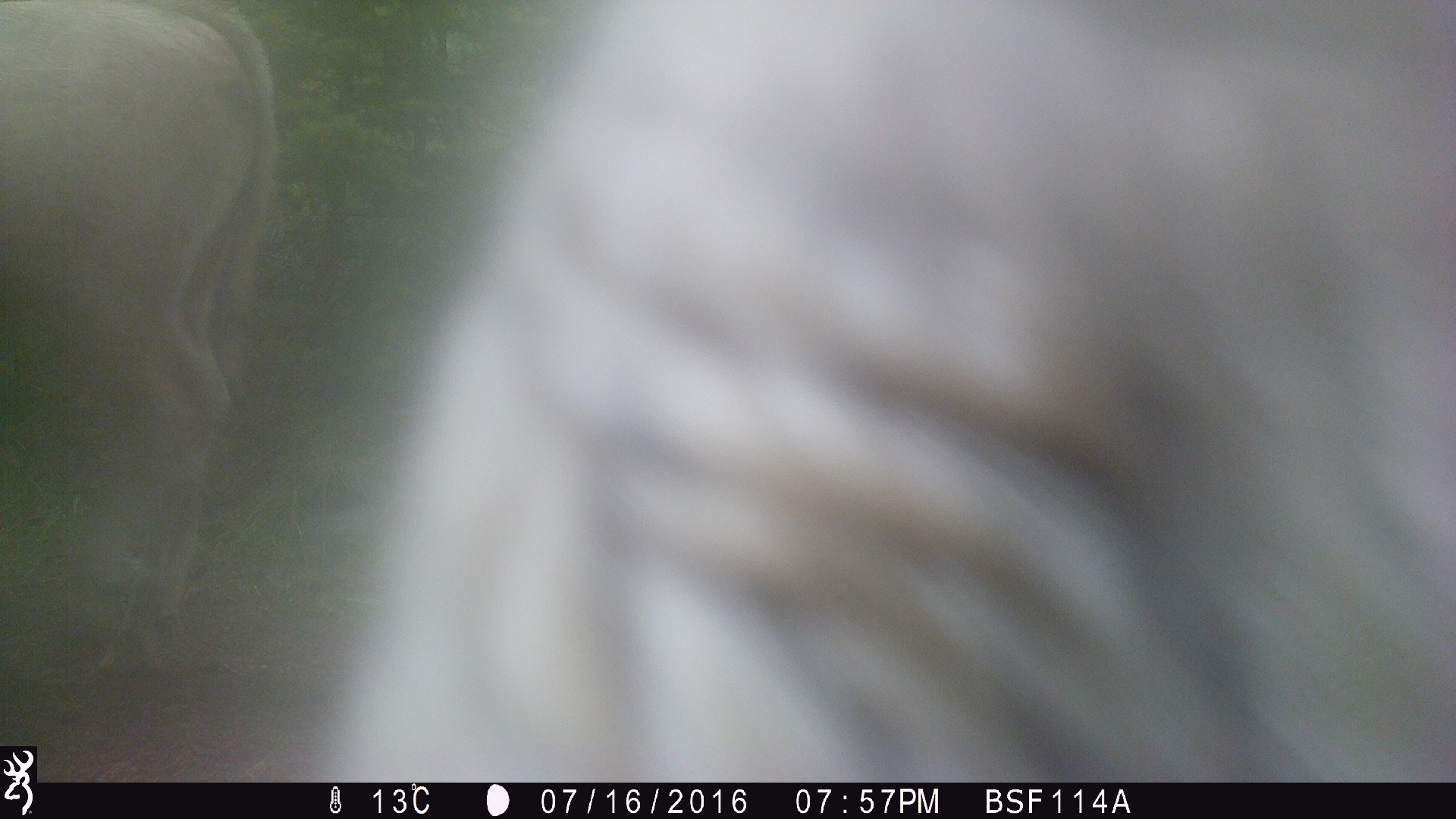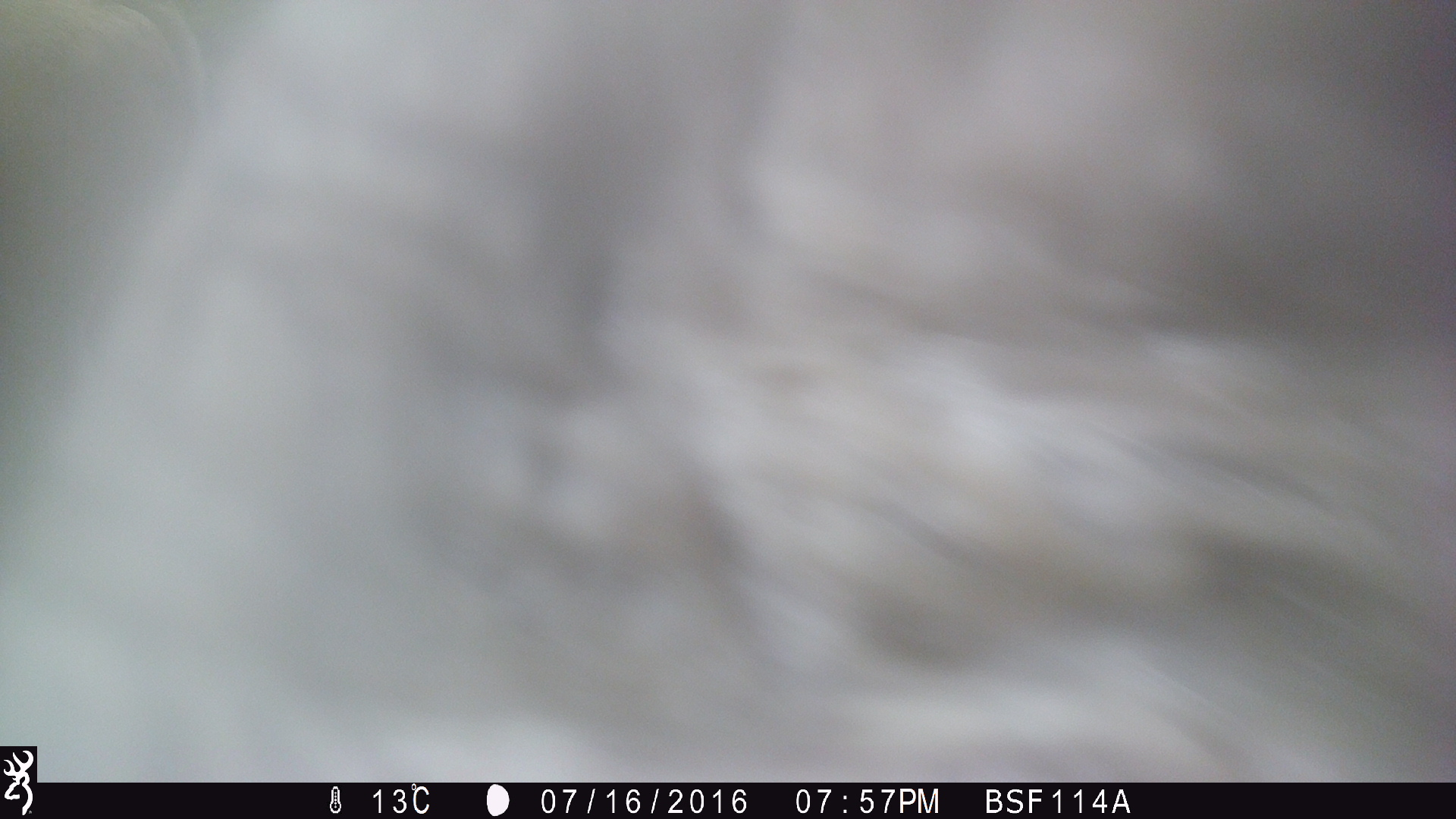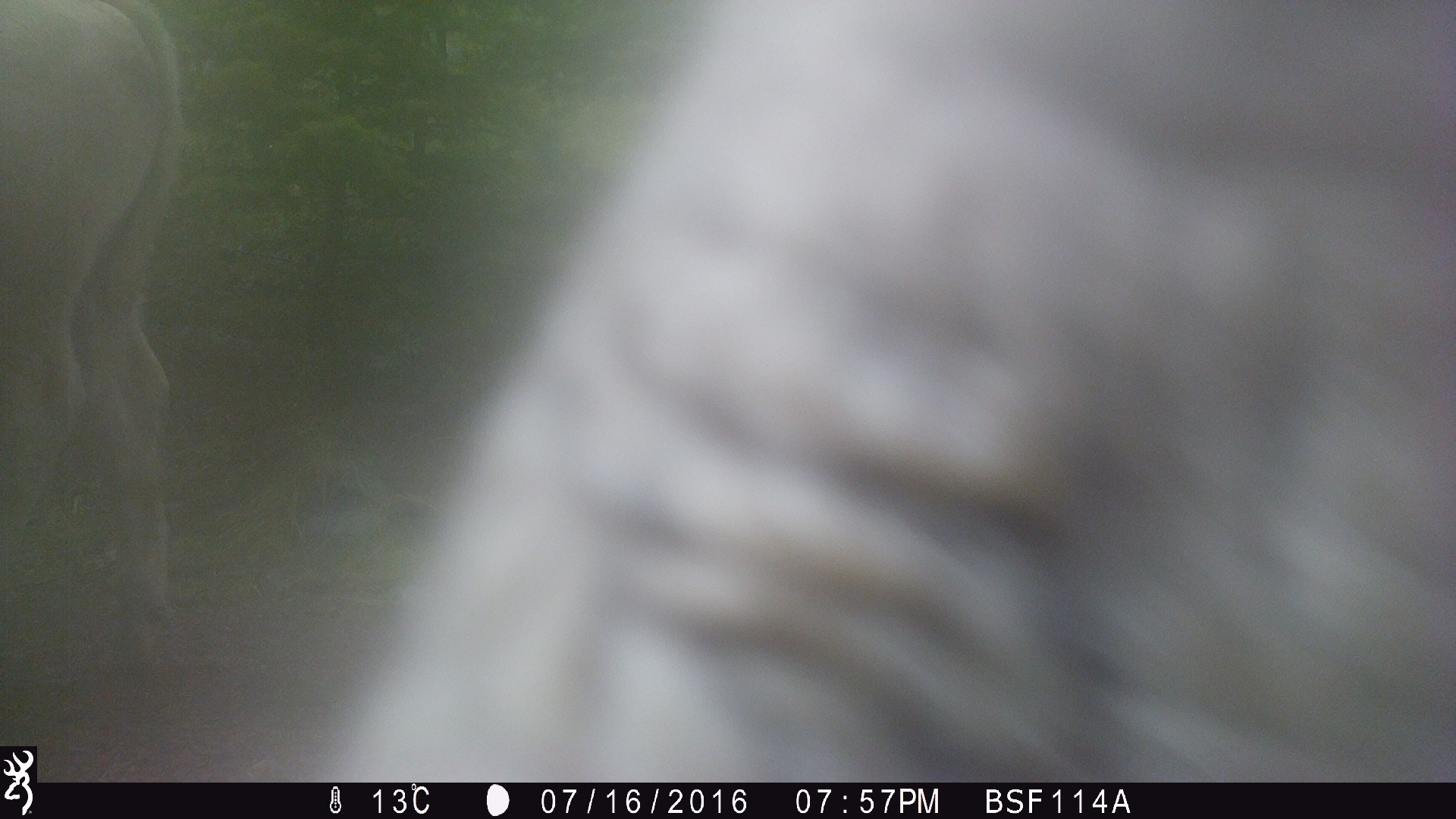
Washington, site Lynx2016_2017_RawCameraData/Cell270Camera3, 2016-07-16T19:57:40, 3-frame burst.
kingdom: Animalia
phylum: Chordata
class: Mammalia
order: Artiodactyla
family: Bovidae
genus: Bos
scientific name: Bos taurus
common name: domestic cattle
Domestic cattle (Bos taurus). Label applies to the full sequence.